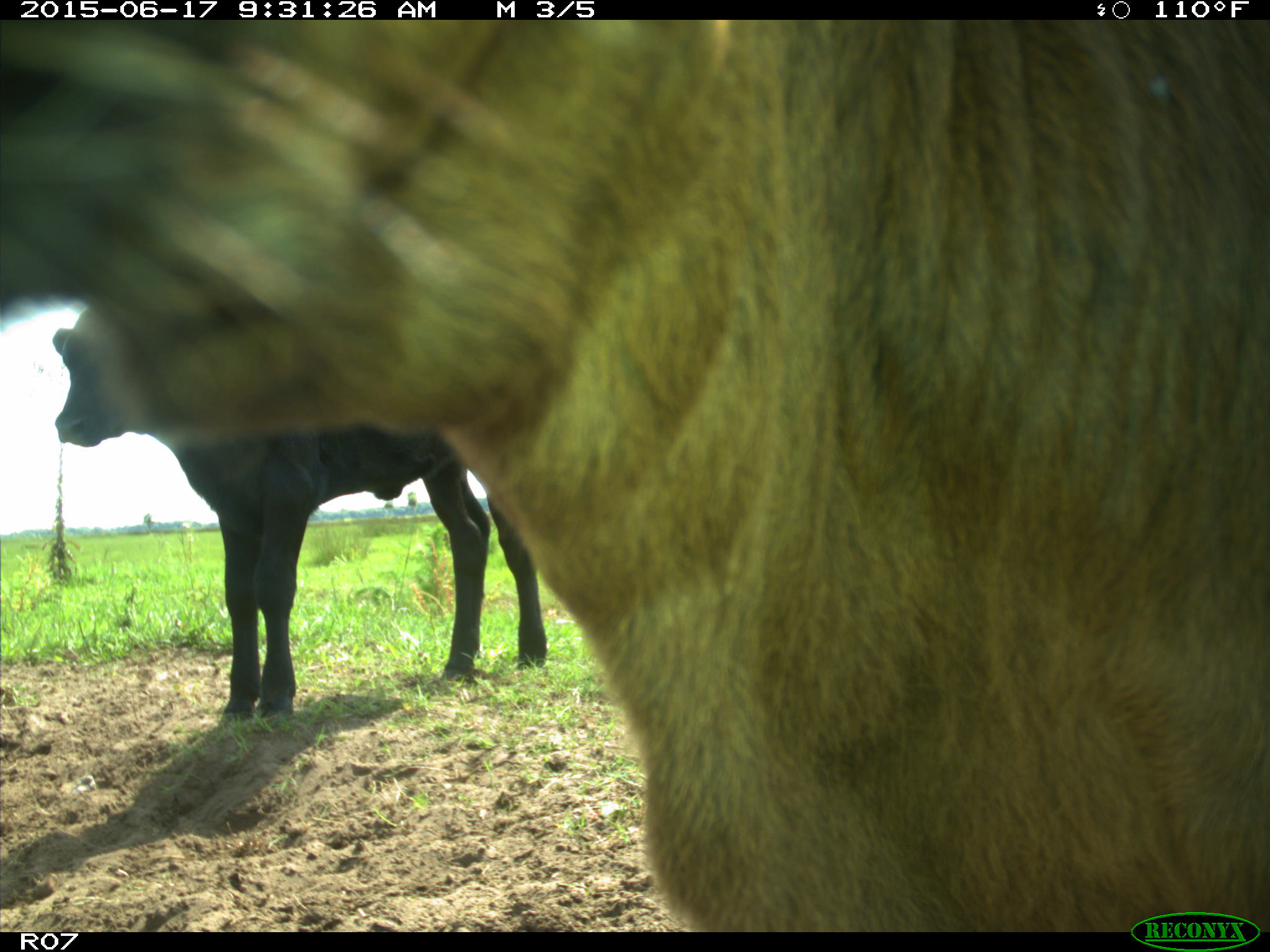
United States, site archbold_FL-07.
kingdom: Animalia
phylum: Chordata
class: Mammalia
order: Artiodactyla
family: Bovidae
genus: Bos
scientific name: Bos taurus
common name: domestic cow